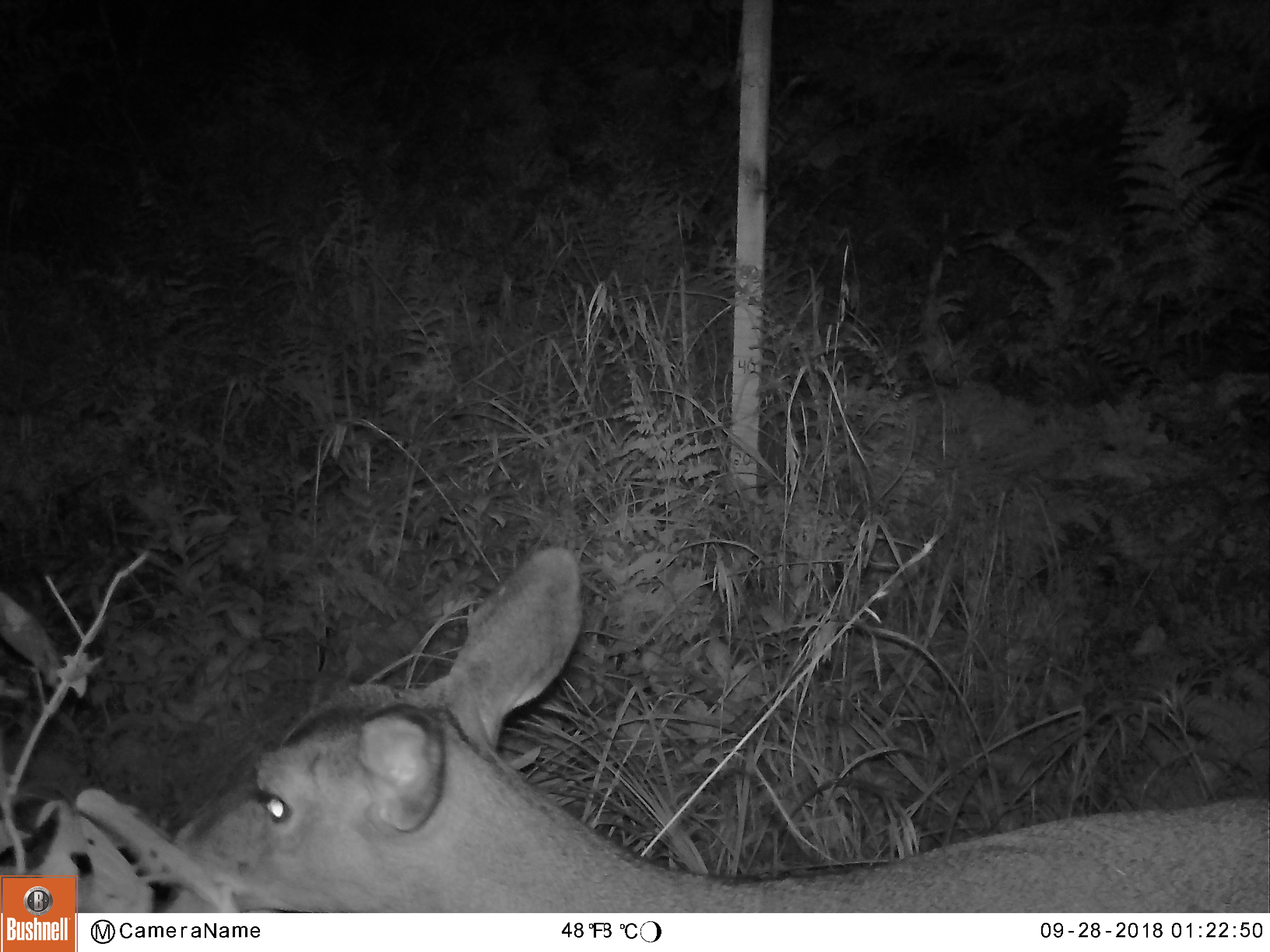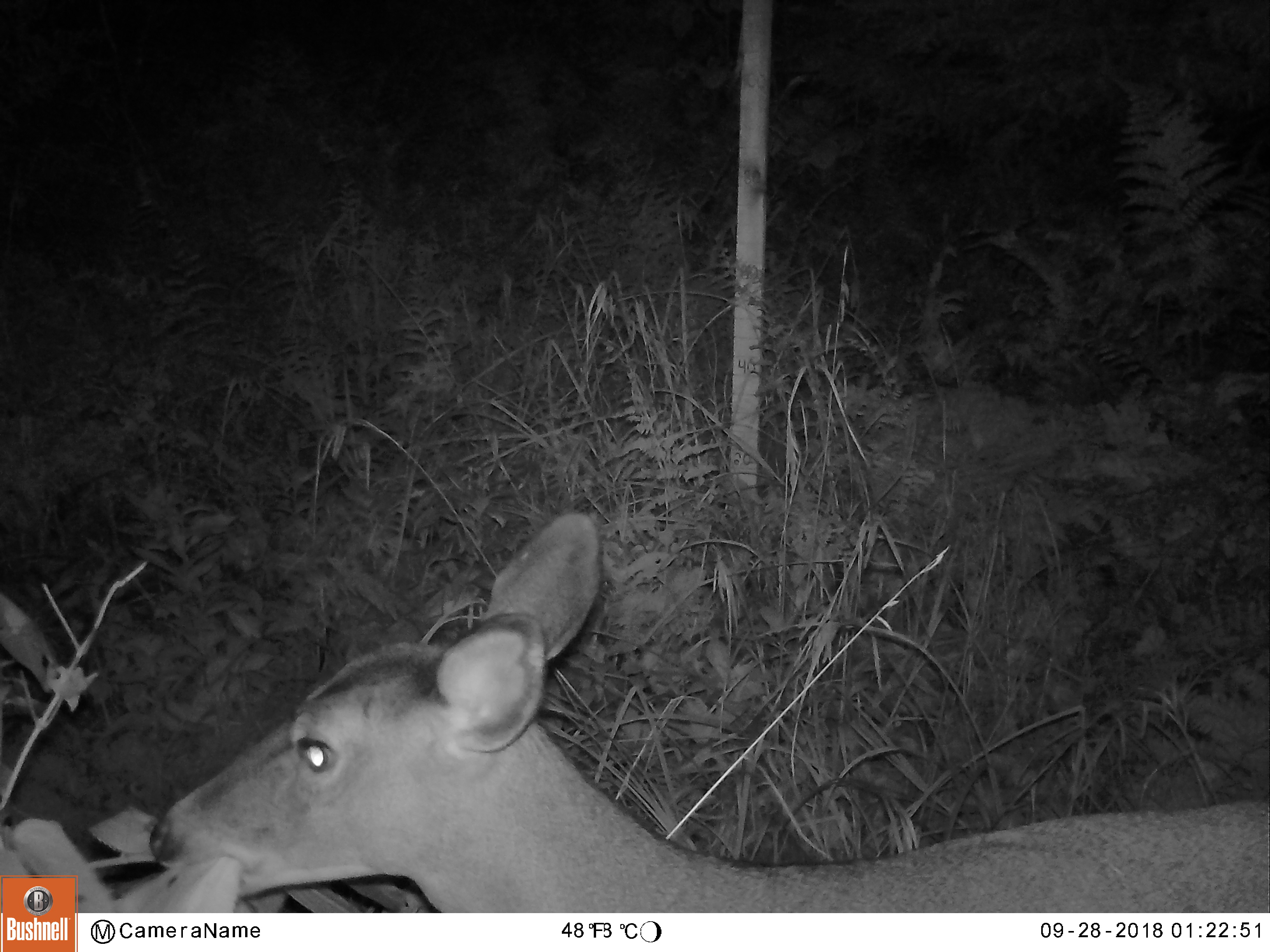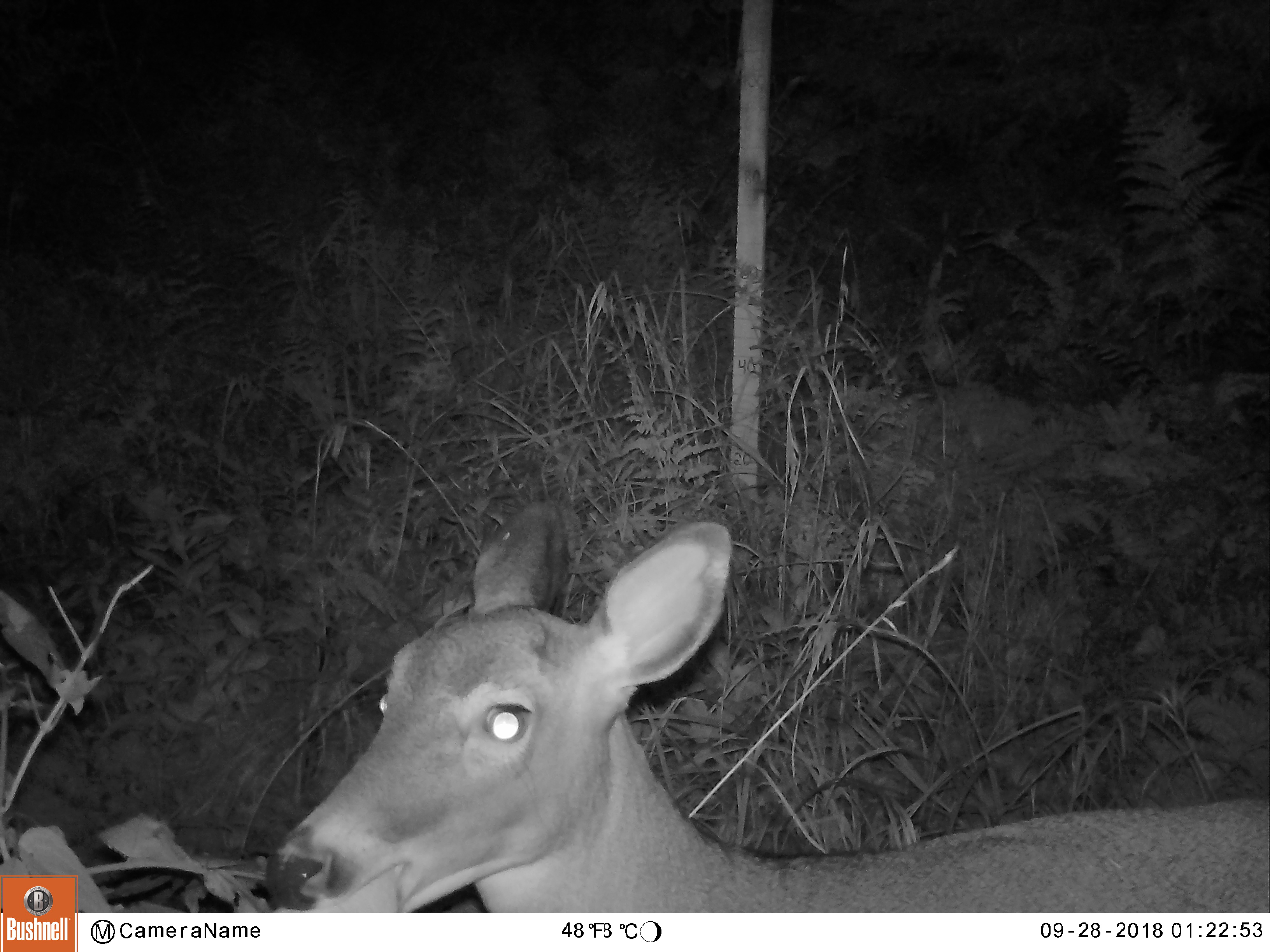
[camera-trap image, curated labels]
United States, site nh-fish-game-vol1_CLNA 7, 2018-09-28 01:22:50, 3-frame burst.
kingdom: Animalia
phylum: Chordata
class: Mammalia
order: Artiodactyla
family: Cervidae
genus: Odocoileus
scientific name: Odocoileus virginianus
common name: white-tailed deer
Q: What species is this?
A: White-tailed deer (Odocoileus virginianus).